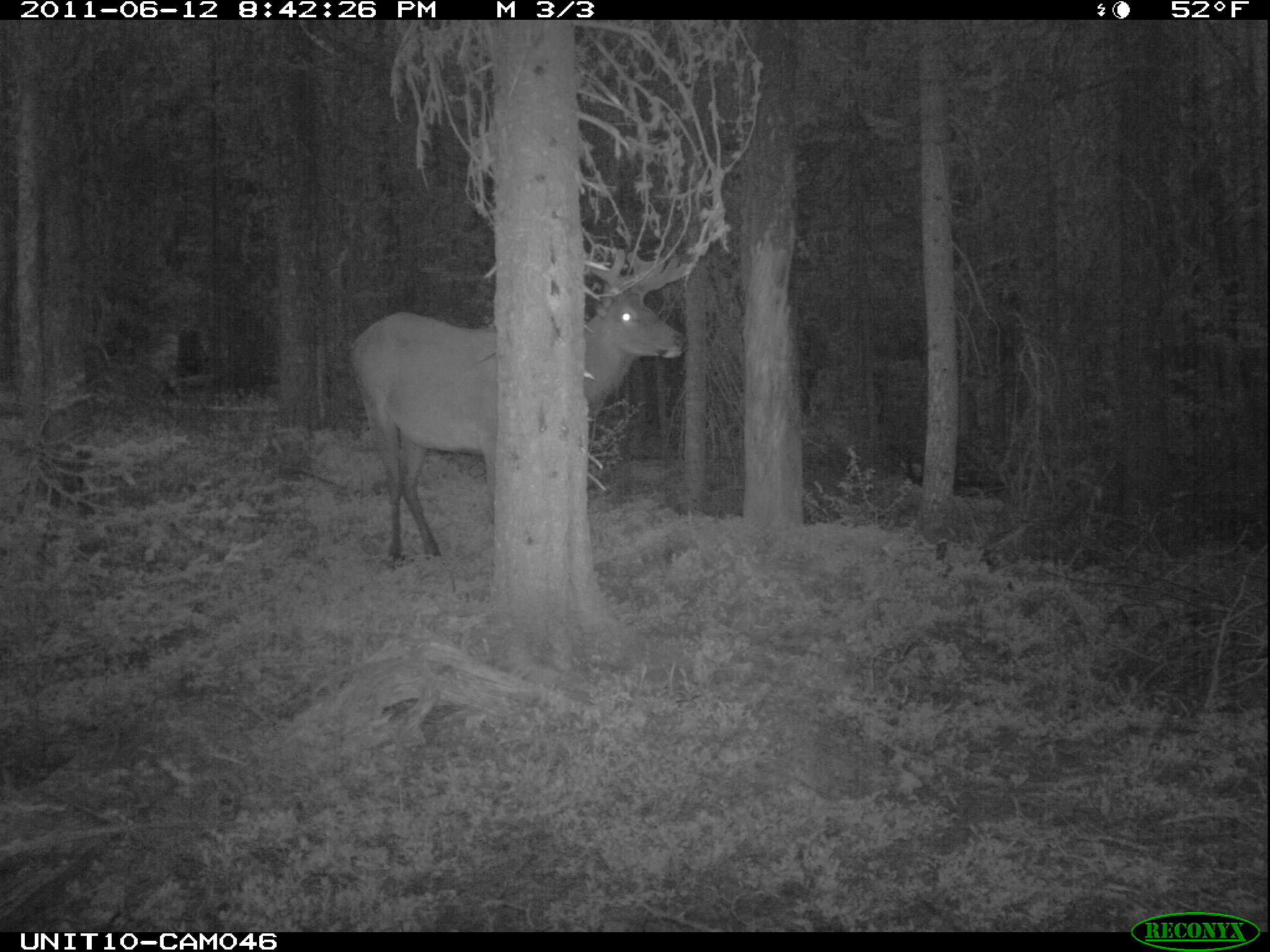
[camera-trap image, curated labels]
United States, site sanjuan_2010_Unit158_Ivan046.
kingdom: Animalia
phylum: Chordata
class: Mammalia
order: Artiodactyla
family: Cervidae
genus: Cervus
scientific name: Cervus elaphus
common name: red deer